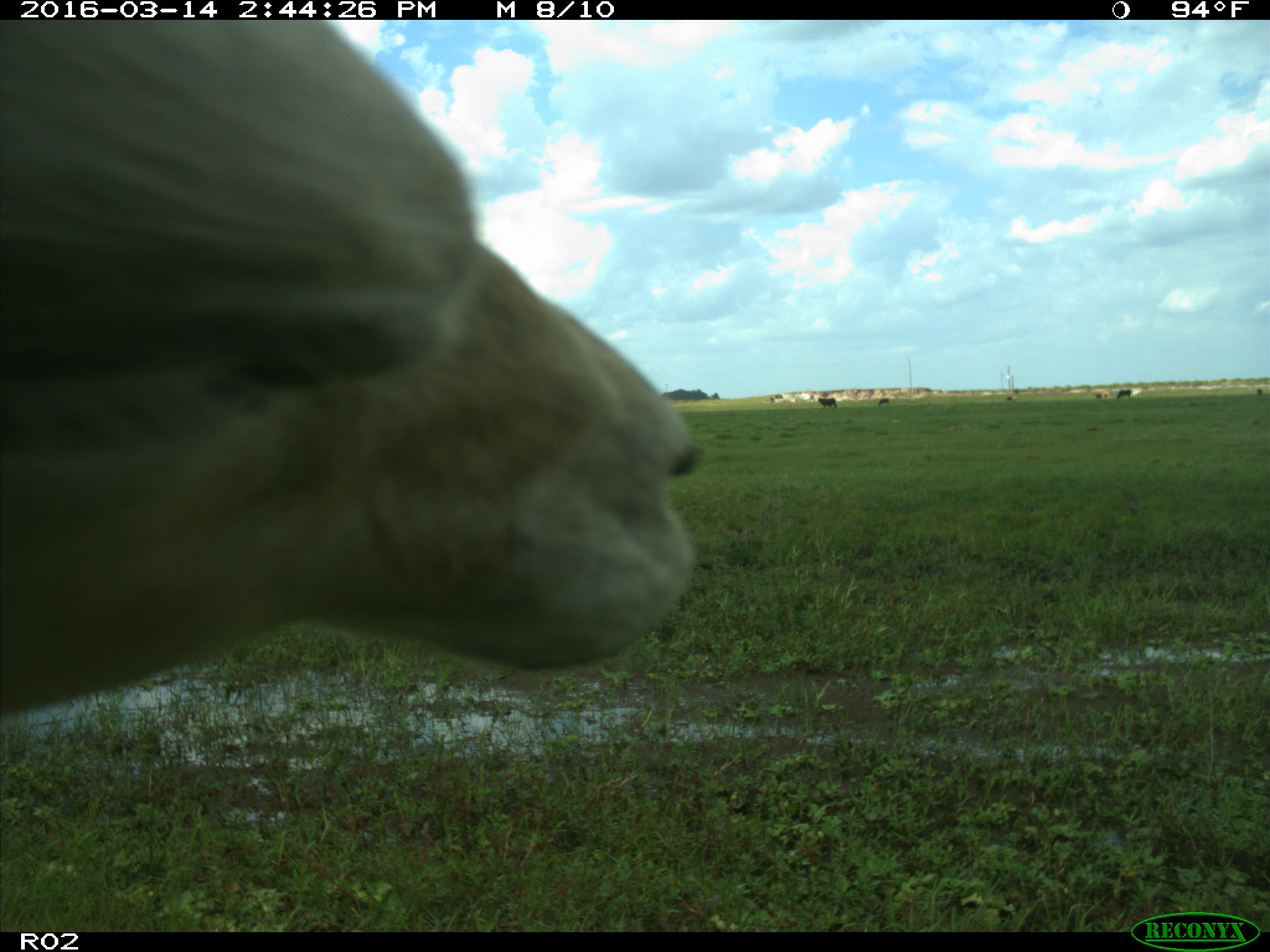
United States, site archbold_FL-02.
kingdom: Animalia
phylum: Chordata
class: Mammalia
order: Artiodactyla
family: Bovidae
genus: Bos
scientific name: Bos taurus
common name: domestic cow